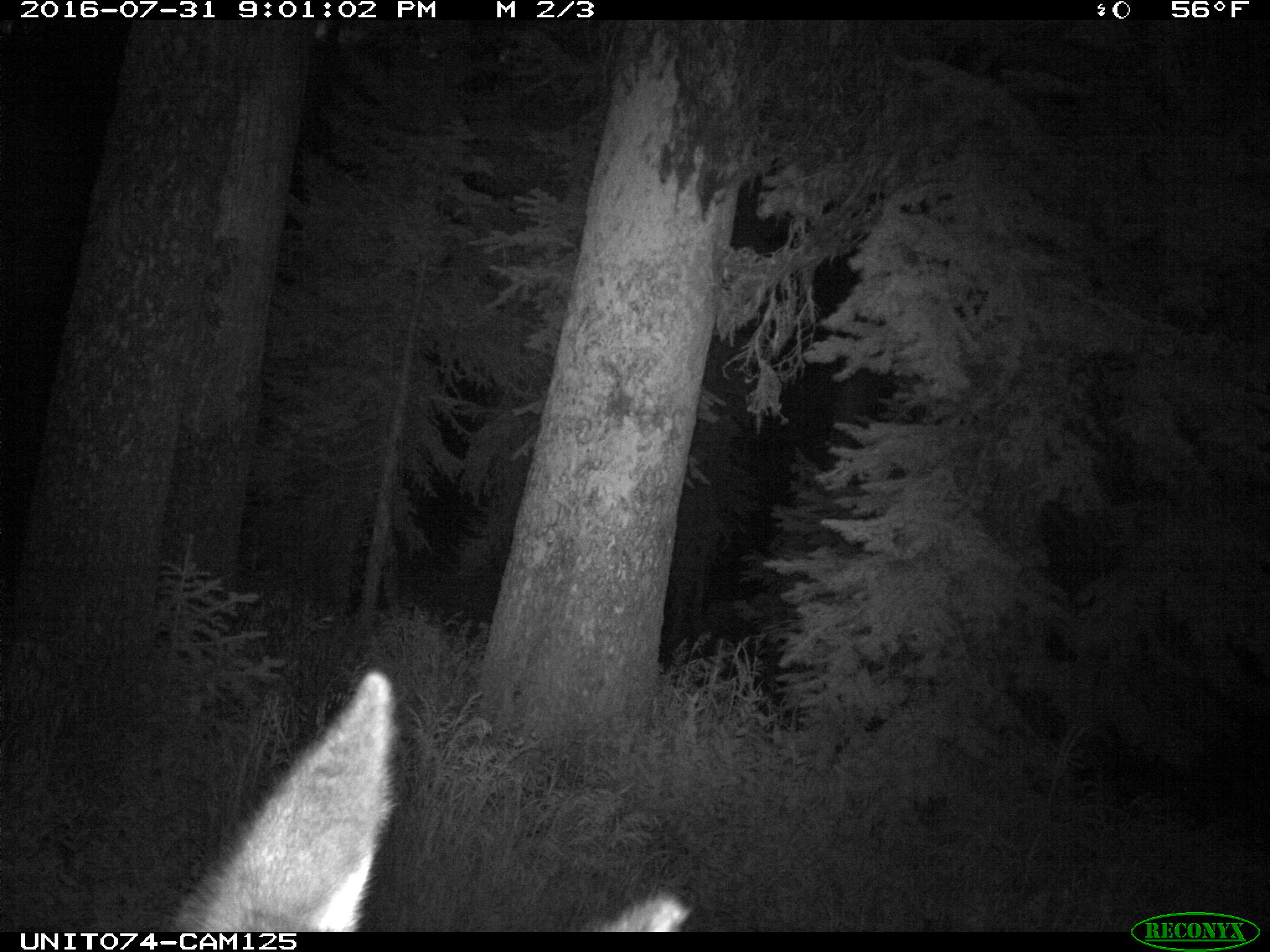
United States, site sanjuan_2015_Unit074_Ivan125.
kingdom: Animalia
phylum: Chordata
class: Mammalia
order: Artiodactyla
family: Cervidae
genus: Cervus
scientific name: Cervus elaphus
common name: red deer